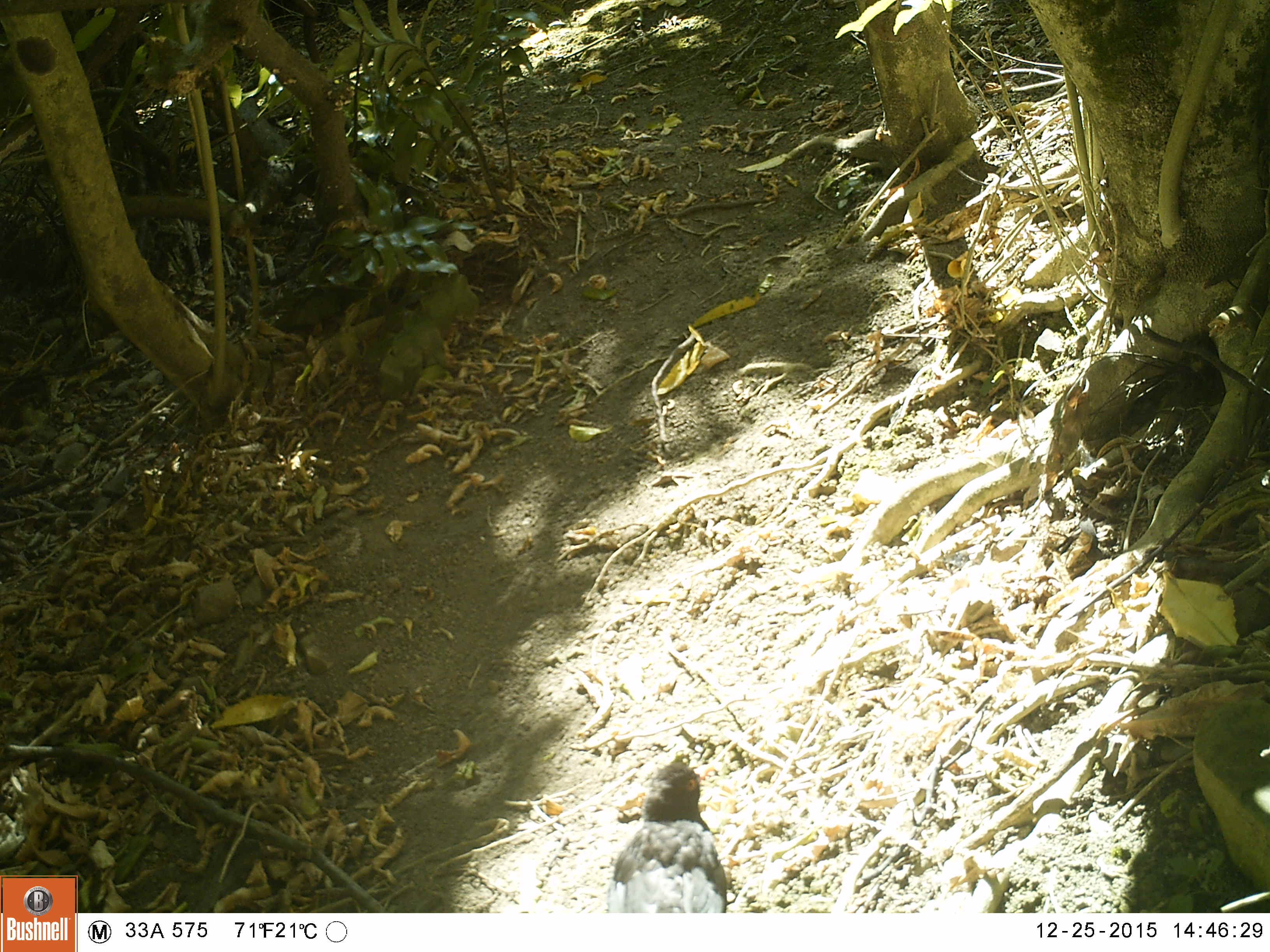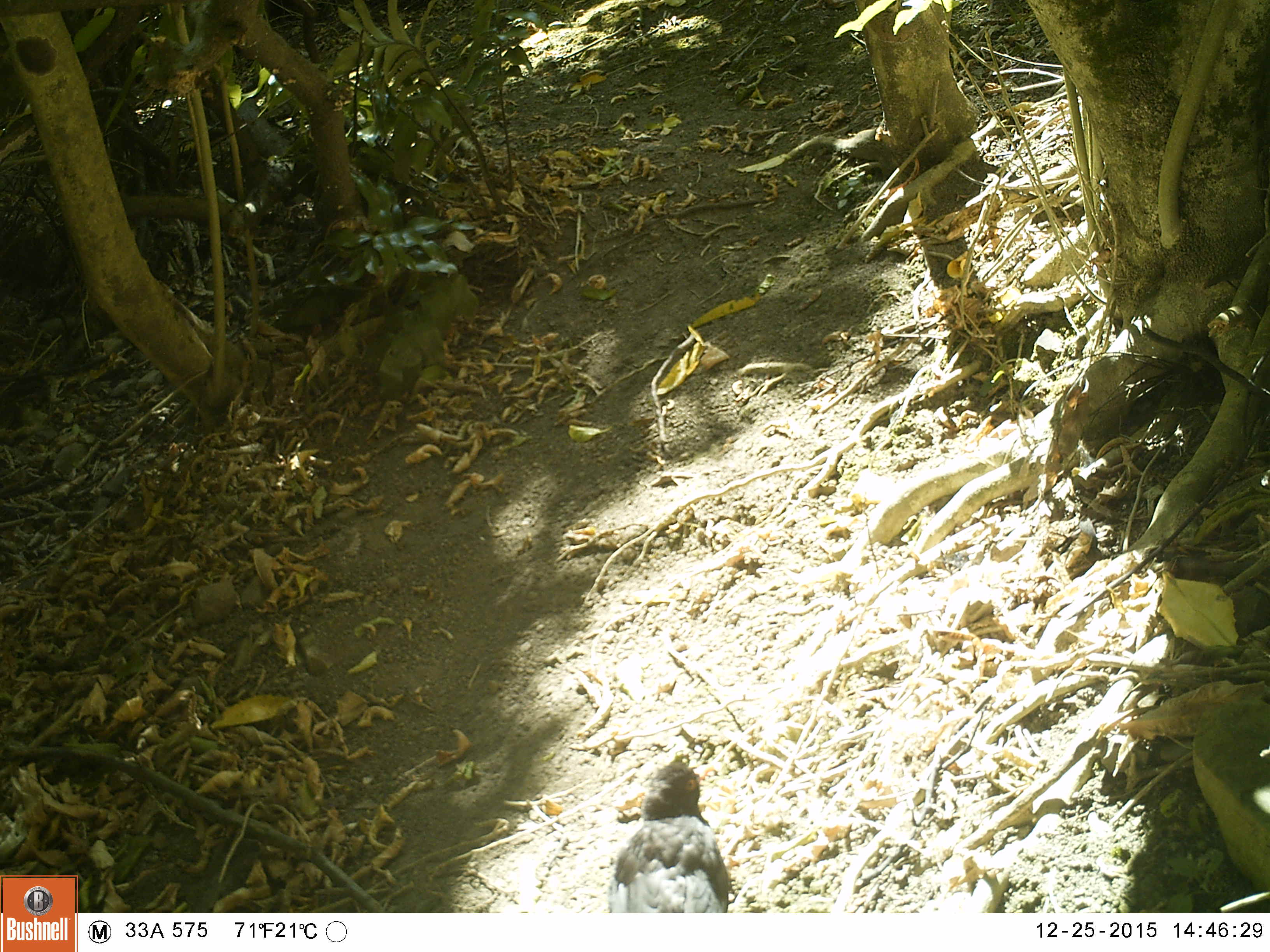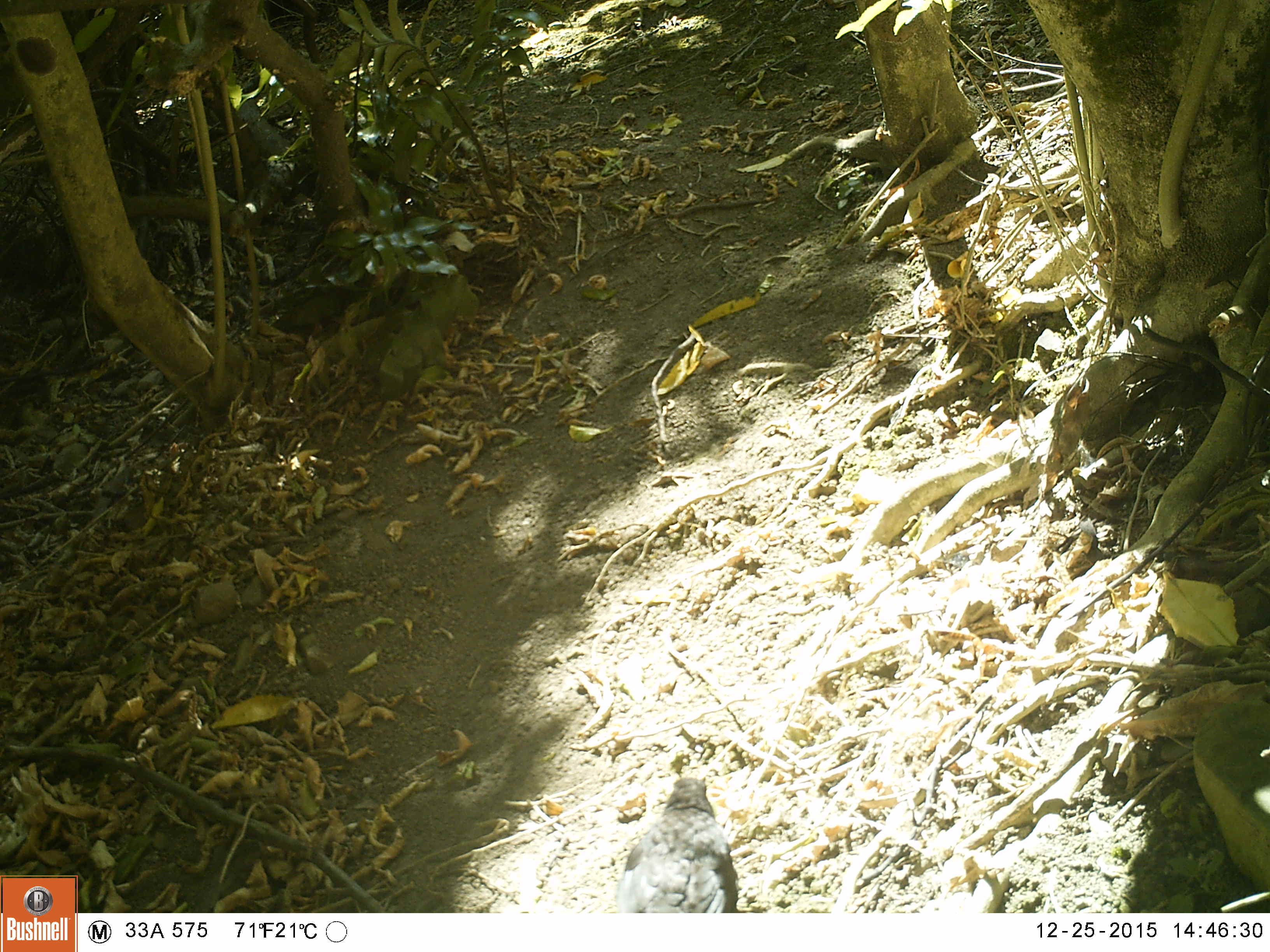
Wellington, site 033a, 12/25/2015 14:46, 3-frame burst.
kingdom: Animalia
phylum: Chordata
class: Aves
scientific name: Aves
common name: bird